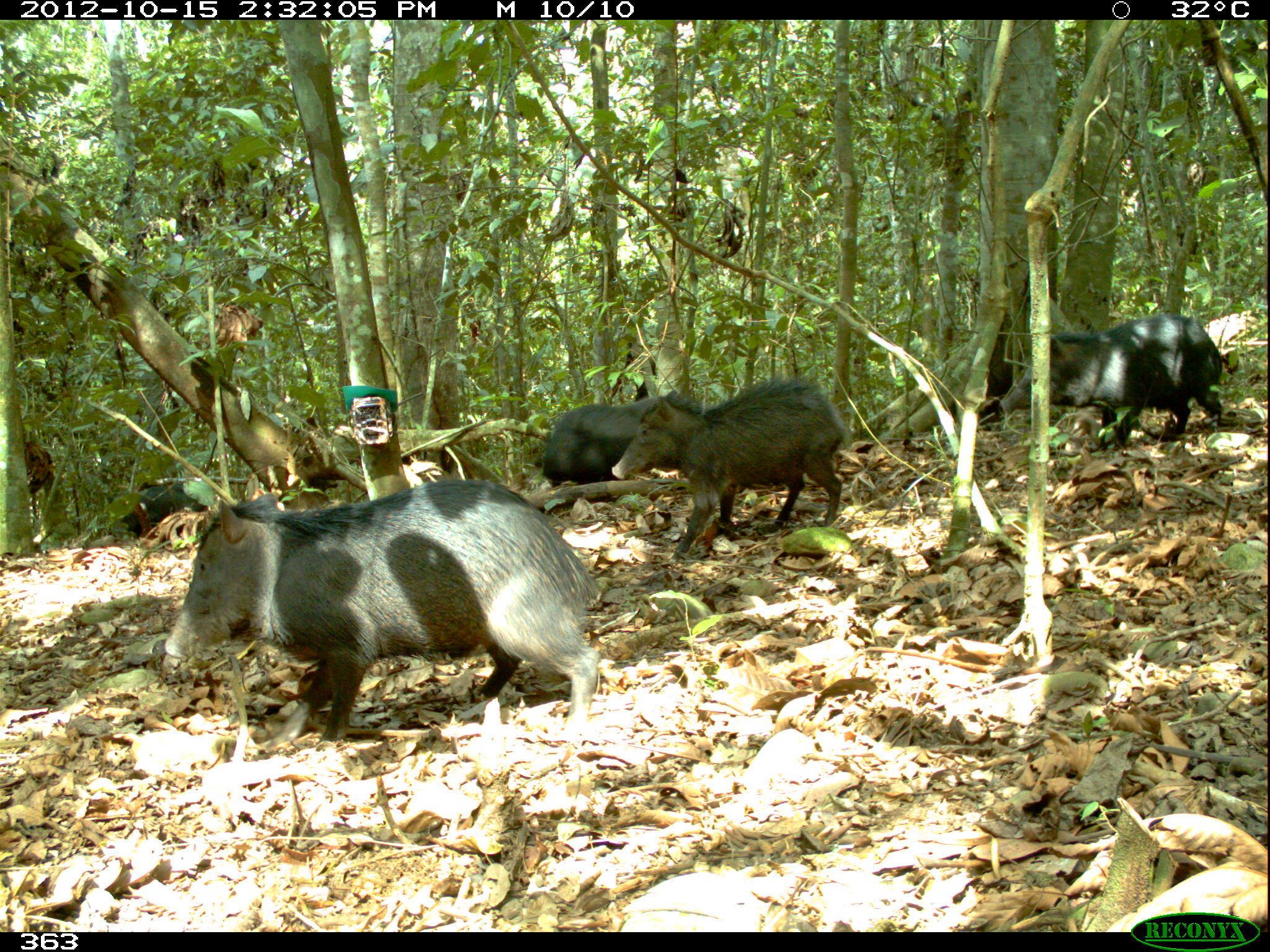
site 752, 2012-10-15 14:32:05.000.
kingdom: Animalia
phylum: Chordata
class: Mammalia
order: Artiodactyla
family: Tayassuidae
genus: Tayassu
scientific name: Tayassu pecari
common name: white-lipped peccary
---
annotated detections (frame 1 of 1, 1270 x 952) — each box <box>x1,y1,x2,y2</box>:
tayassu pecari: <box>161,478,598,746</box>; <box>611,378,844,559</box>; <box>998,314,1221,450</box>; <box>533,391,706,485</box>; <box>109,483,207,542</box>